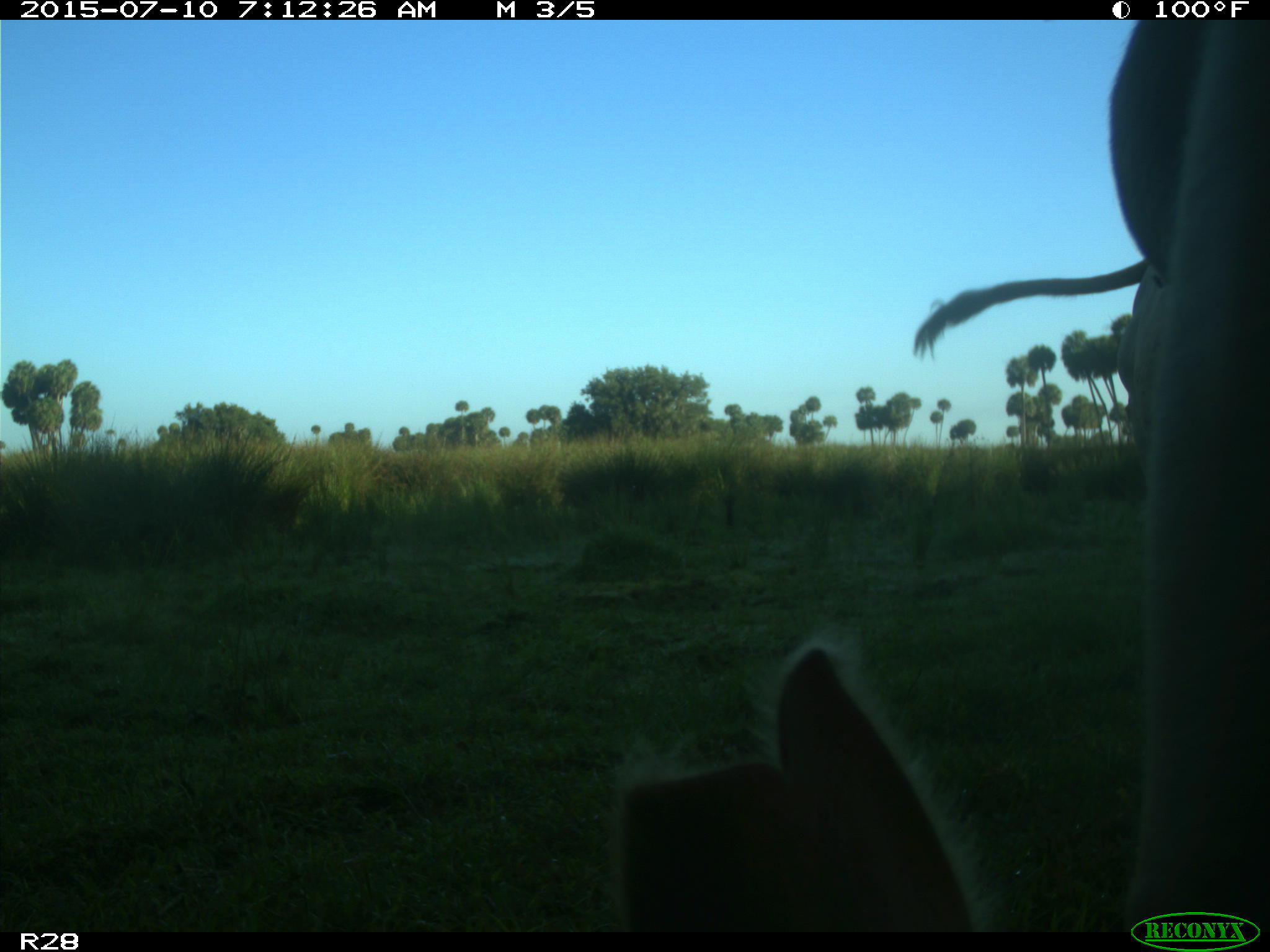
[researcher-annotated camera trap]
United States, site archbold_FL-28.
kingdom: Animalia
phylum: Chordata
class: Mammalia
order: Artiodactyla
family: Bovidae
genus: Bos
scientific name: Bos taurus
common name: domestic cow